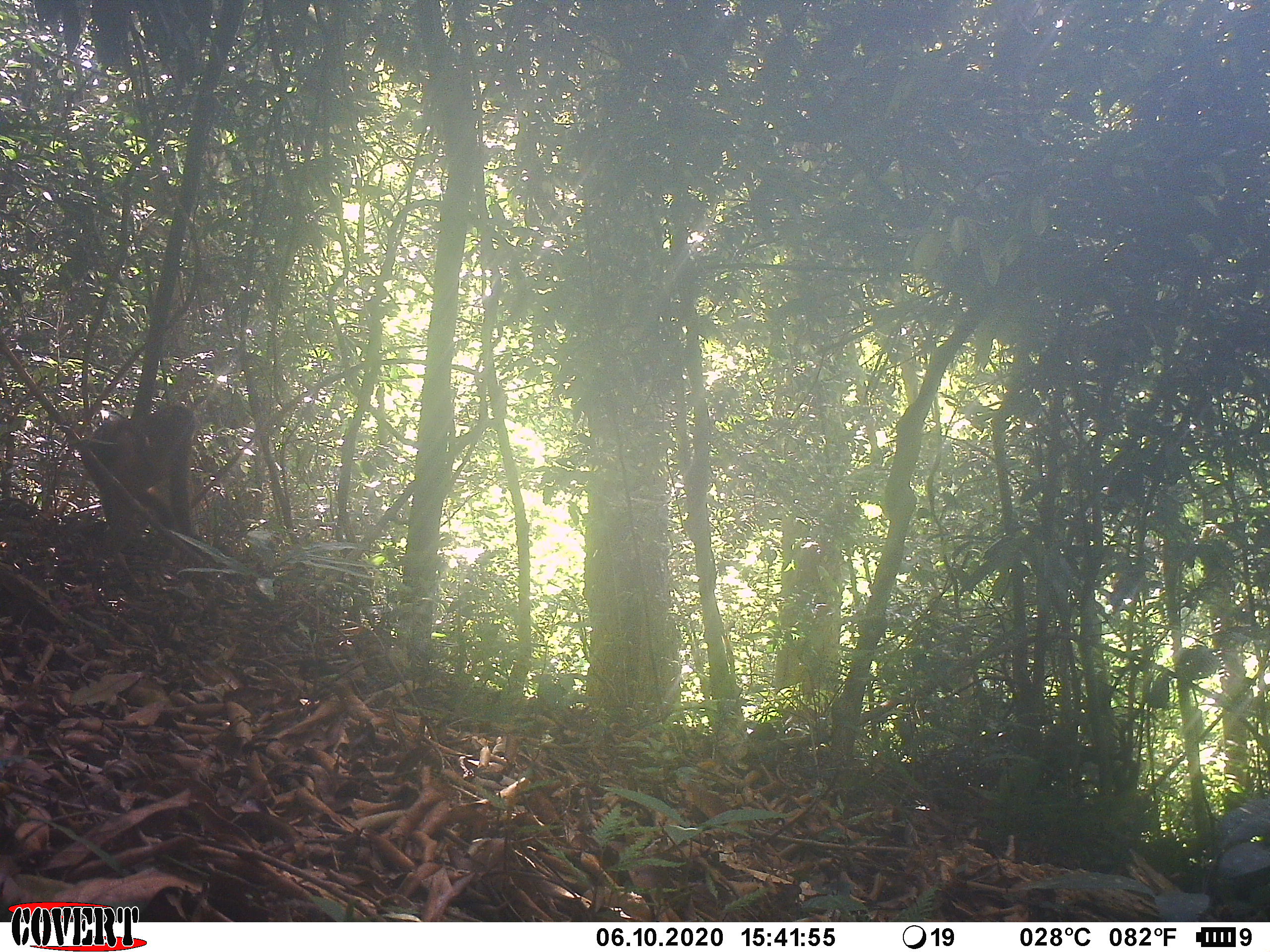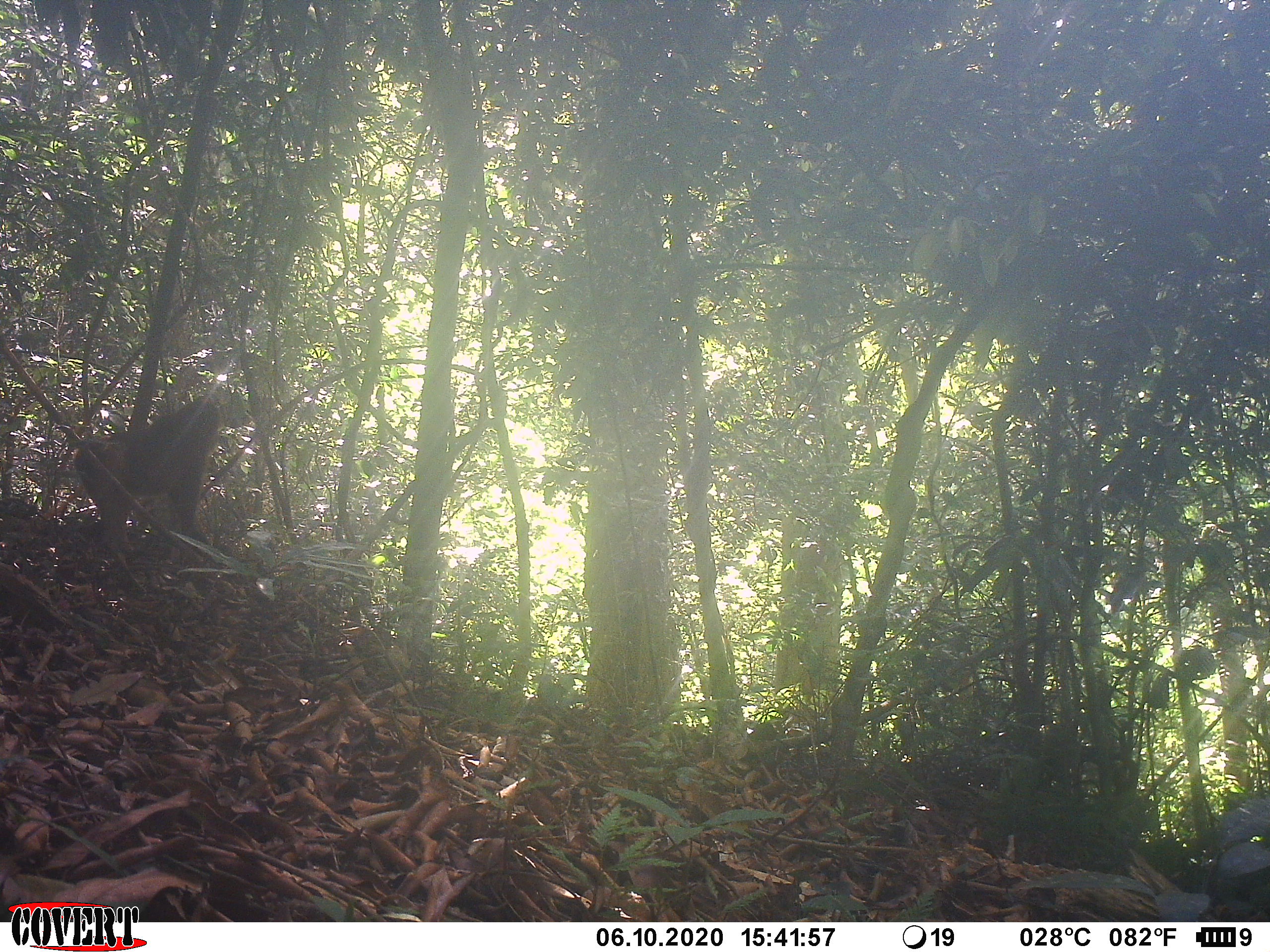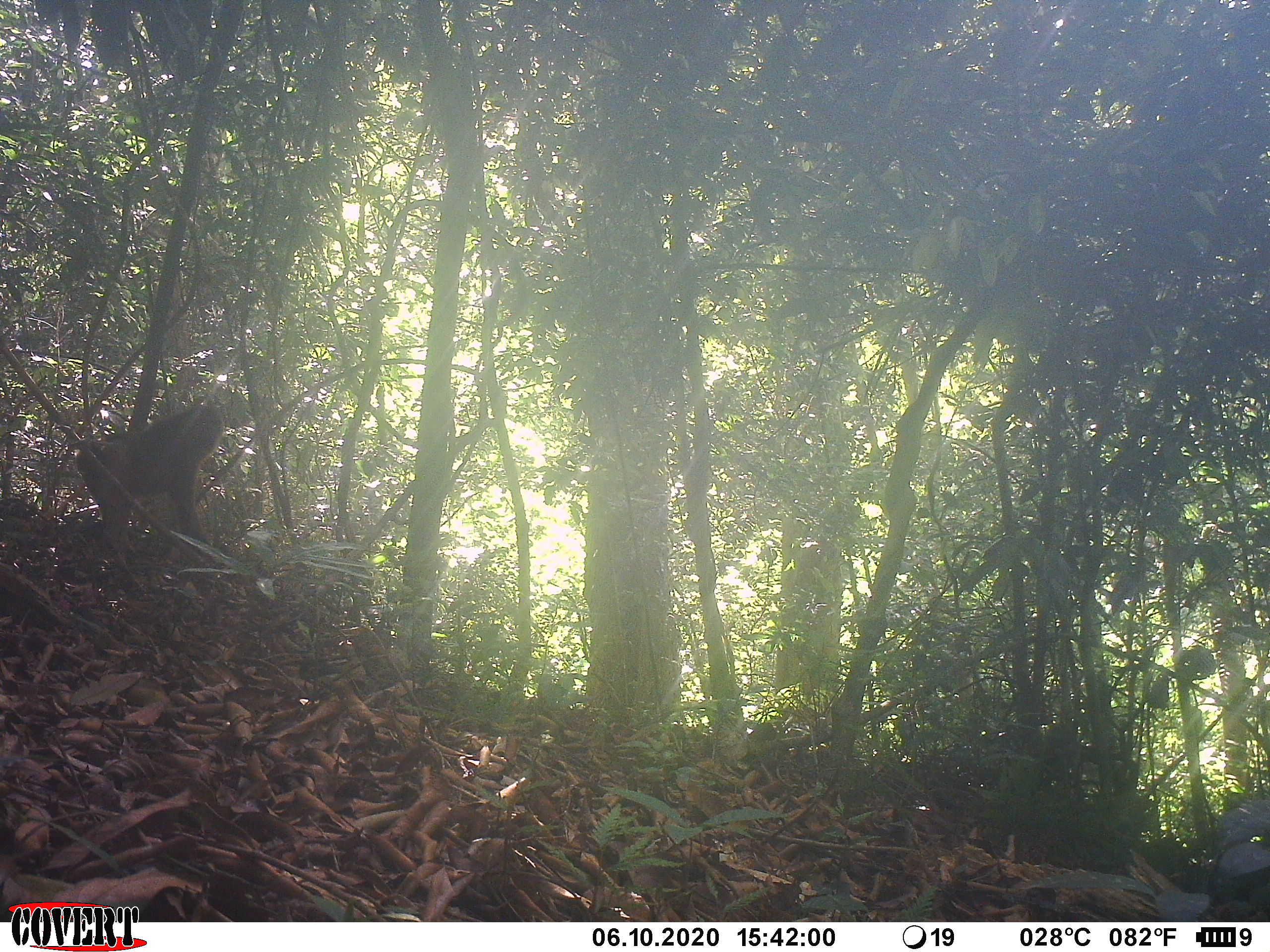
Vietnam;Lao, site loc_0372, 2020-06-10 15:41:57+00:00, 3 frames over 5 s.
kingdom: Animalia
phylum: Chordata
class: Mammalia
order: Primates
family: Cercopithecidae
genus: Macaca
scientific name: Macaca arctoides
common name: stump-tailed macaque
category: stump tailed macaque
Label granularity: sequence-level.